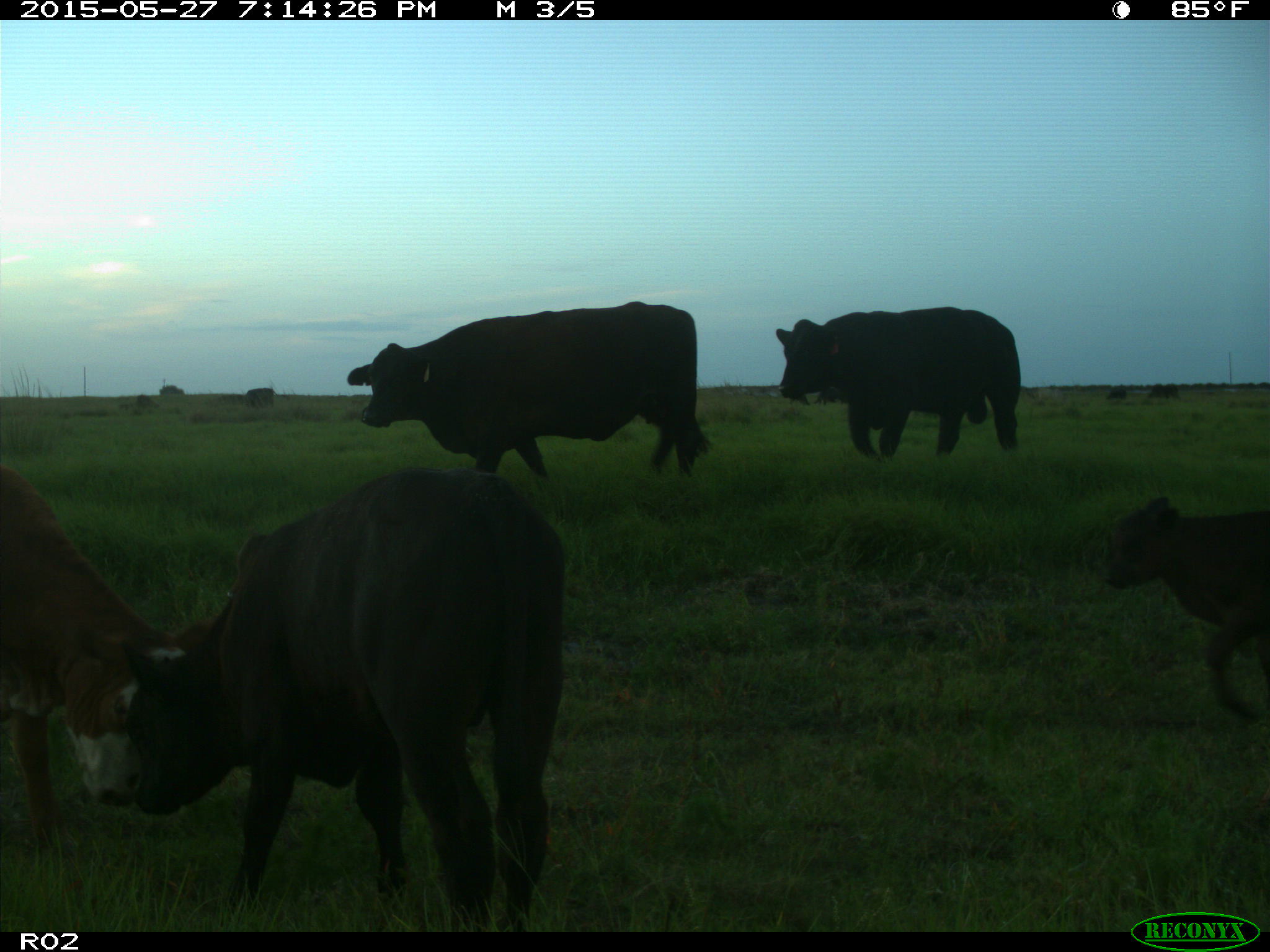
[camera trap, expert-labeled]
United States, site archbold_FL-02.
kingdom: Animalia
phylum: Chordata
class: Mammalia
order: Artiodactyla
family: Bovidae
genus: Bos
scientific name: Bos taurus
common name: domestic cow